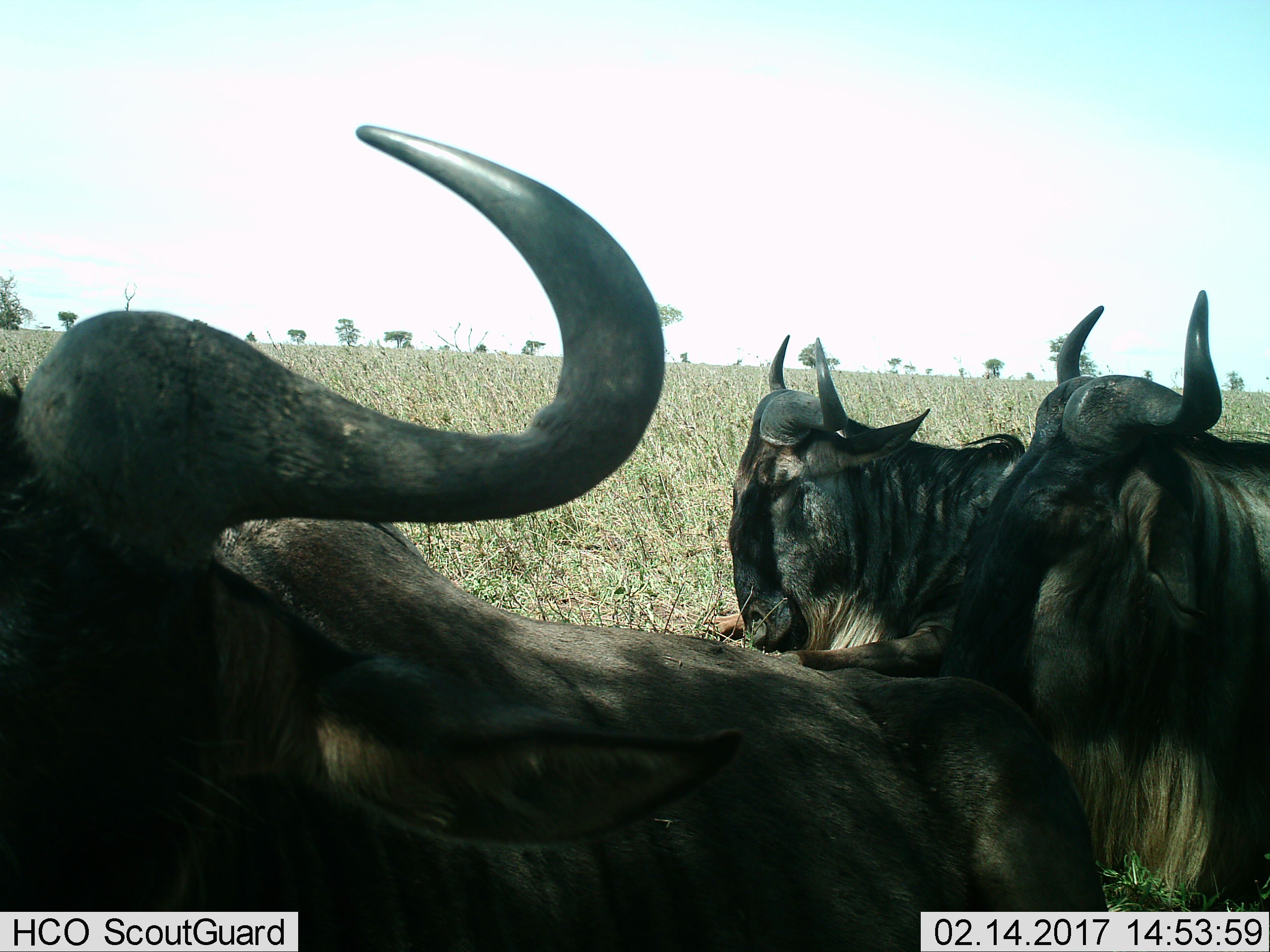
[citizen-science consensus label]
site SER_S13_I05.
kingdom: Animalia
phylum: Chordata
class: Mammalia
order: Artiodactyla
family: Bovidae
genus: Connochaetes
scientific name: Connochaetes taurinus taurinus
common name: blue wildebeest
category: wildebeestblue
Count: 3.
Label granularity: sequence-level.